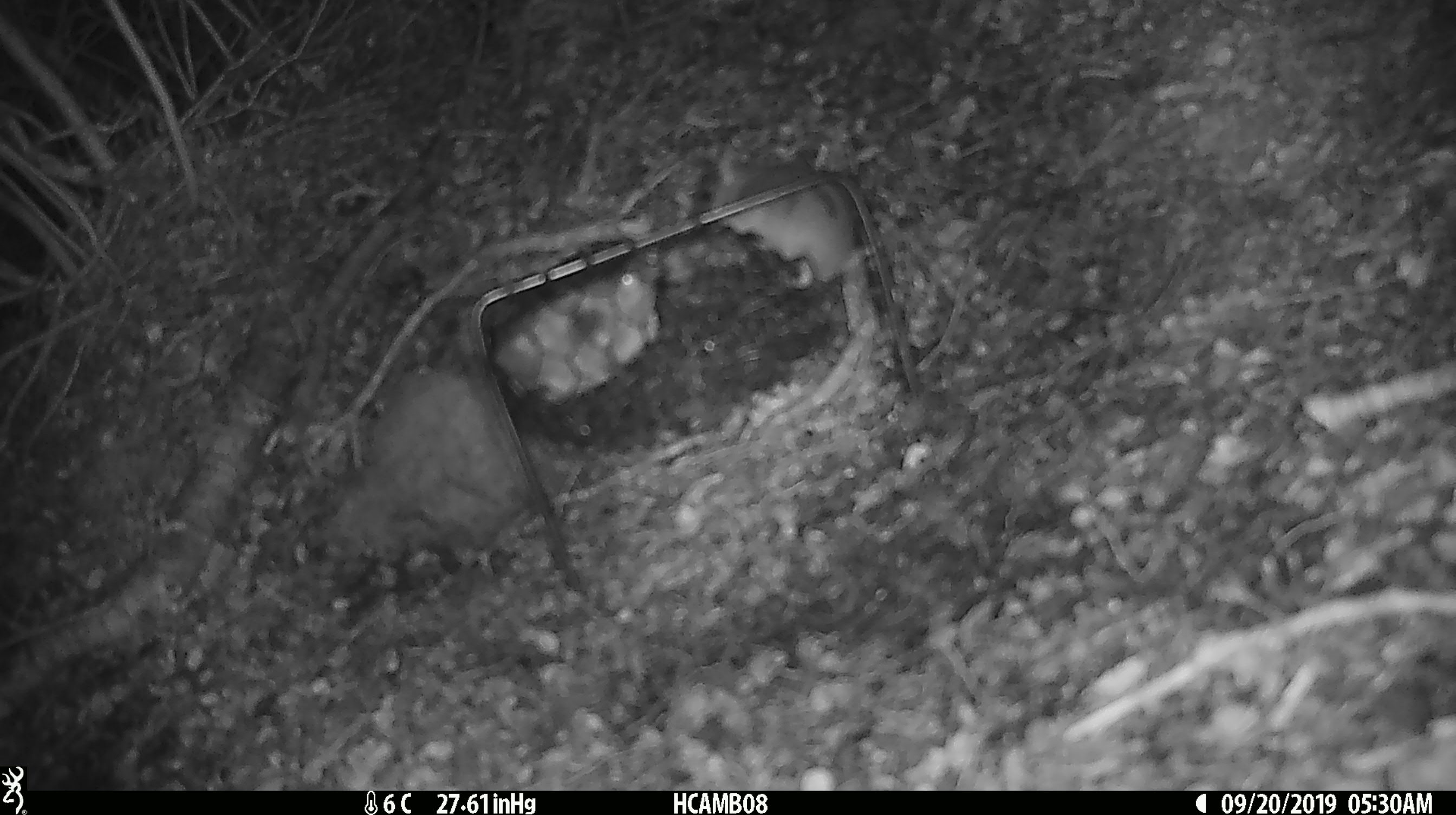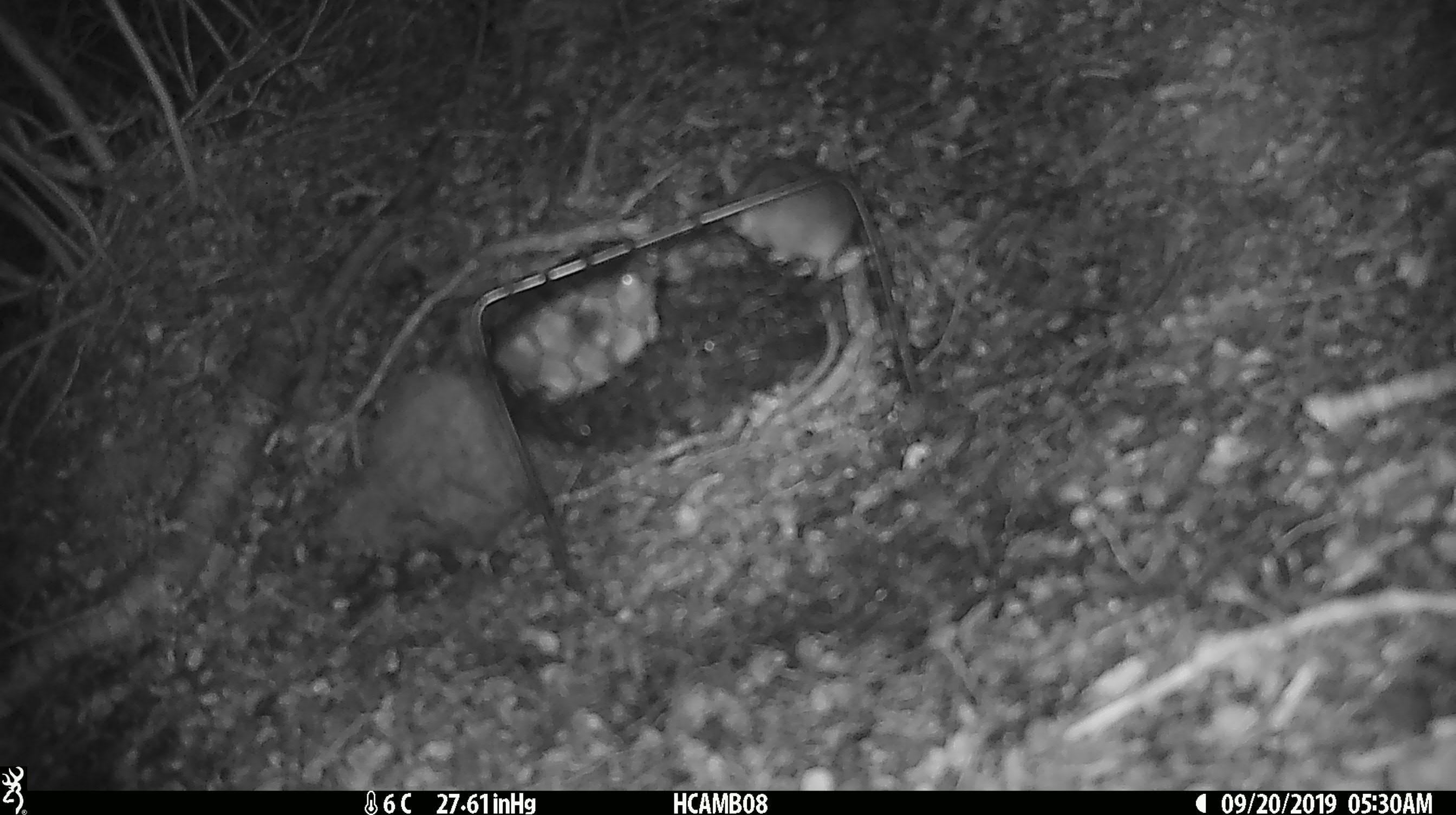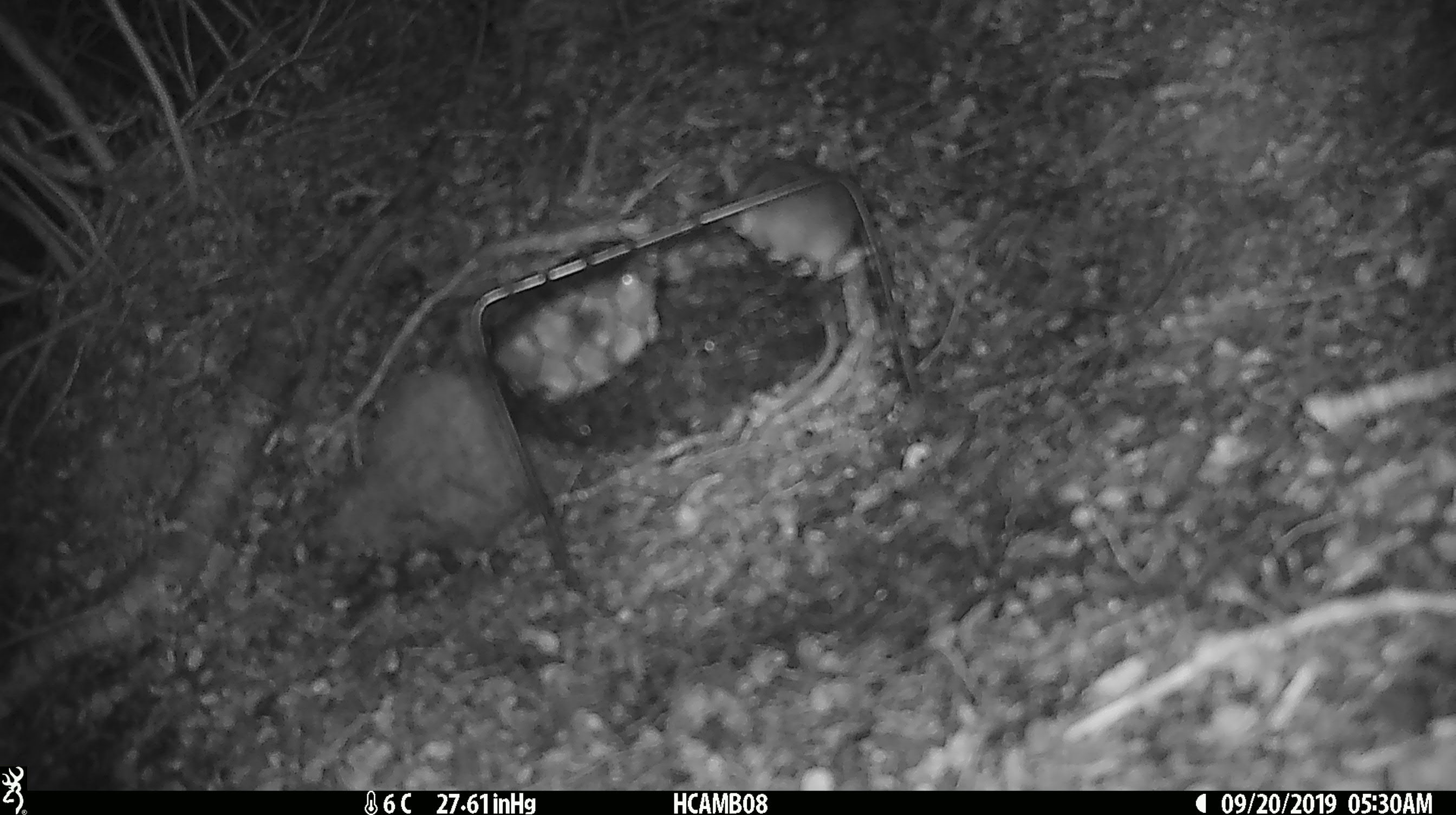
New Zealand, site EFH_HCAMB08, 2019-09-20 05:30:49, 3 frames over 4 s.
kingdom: Animalia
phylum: Chordata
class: Mammalia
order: Rodentia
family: Muridae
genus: Mus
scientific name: Mus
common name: mouse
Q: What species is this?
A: Mouse (Mus).